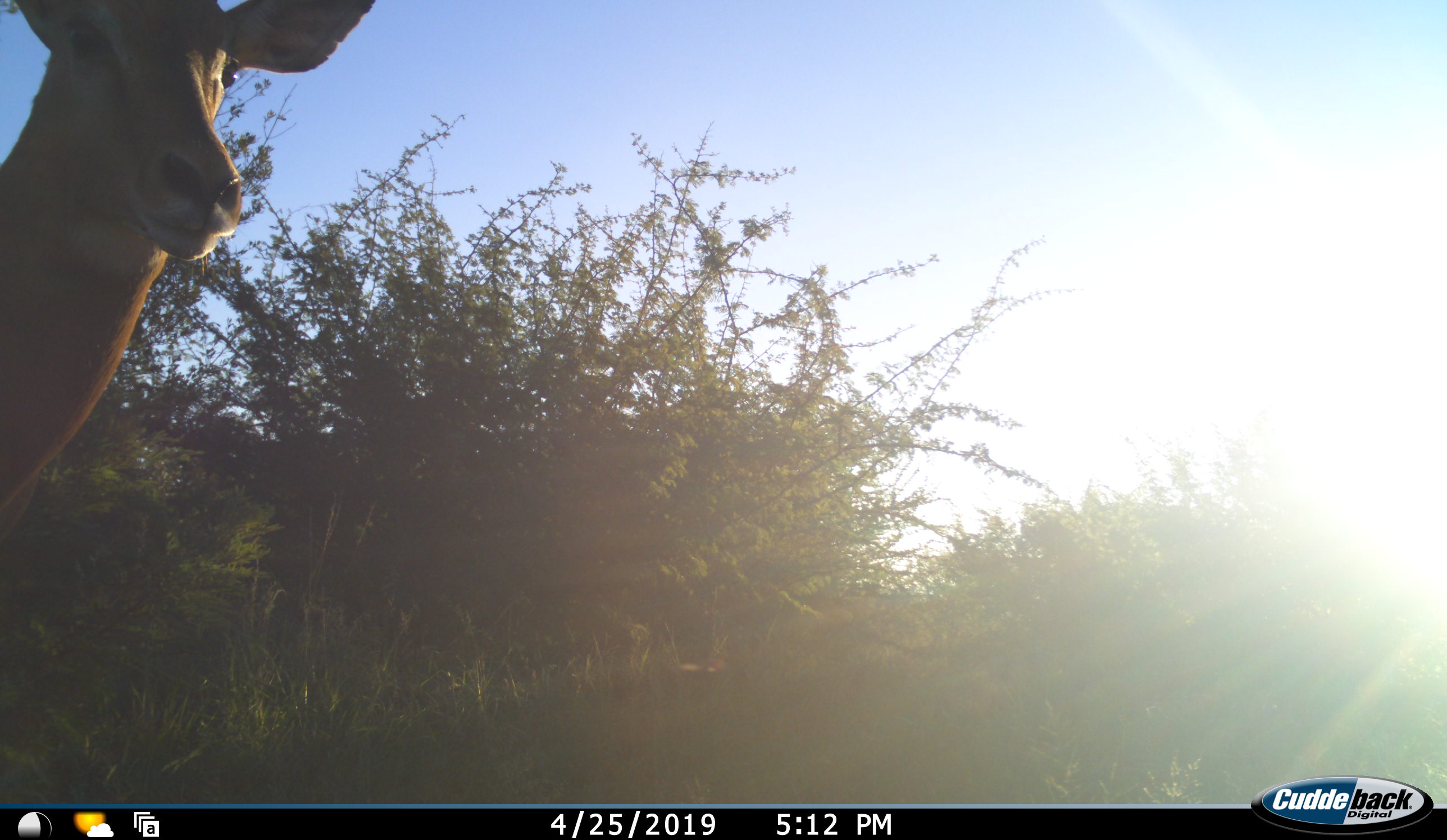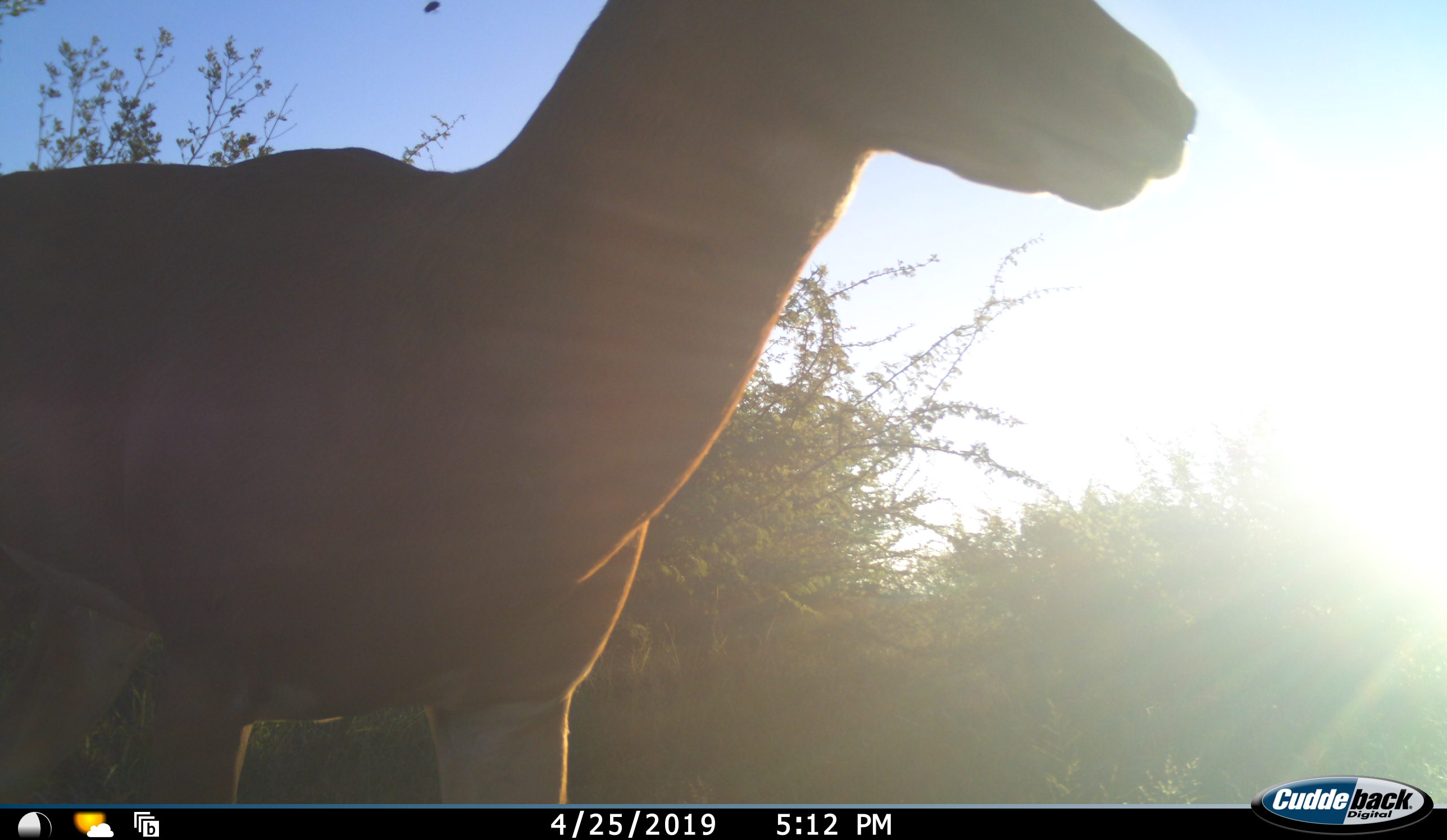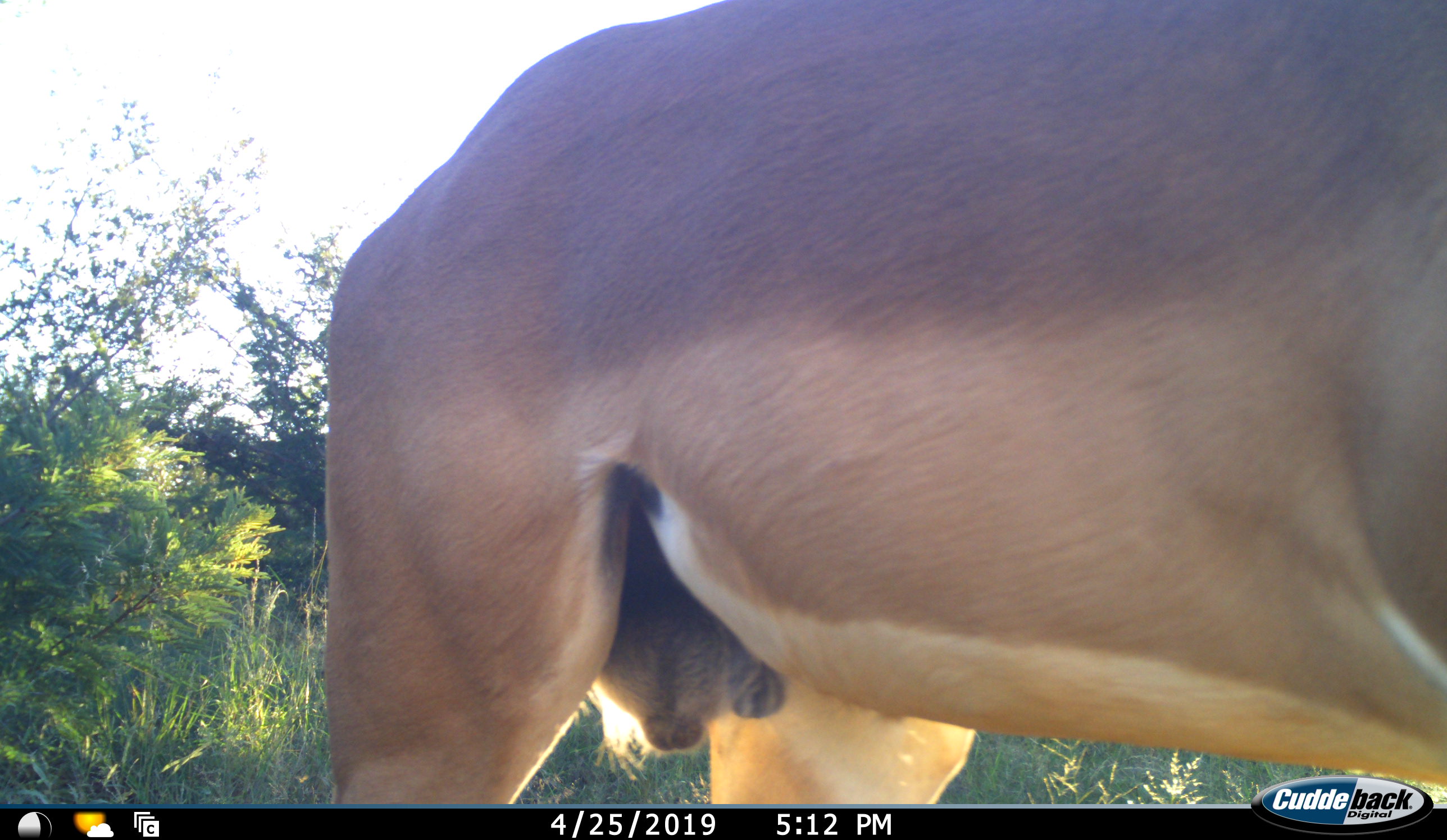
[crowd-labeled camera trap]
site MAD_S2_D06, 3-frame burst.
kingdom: Animalia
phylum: Chordata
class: Mammalia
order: Artiodactyla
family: Bovidae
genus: Aepyceros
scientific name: Aepyceros melampus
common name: impala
Impala (Aepyceros melampus), count 1. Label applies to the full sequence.